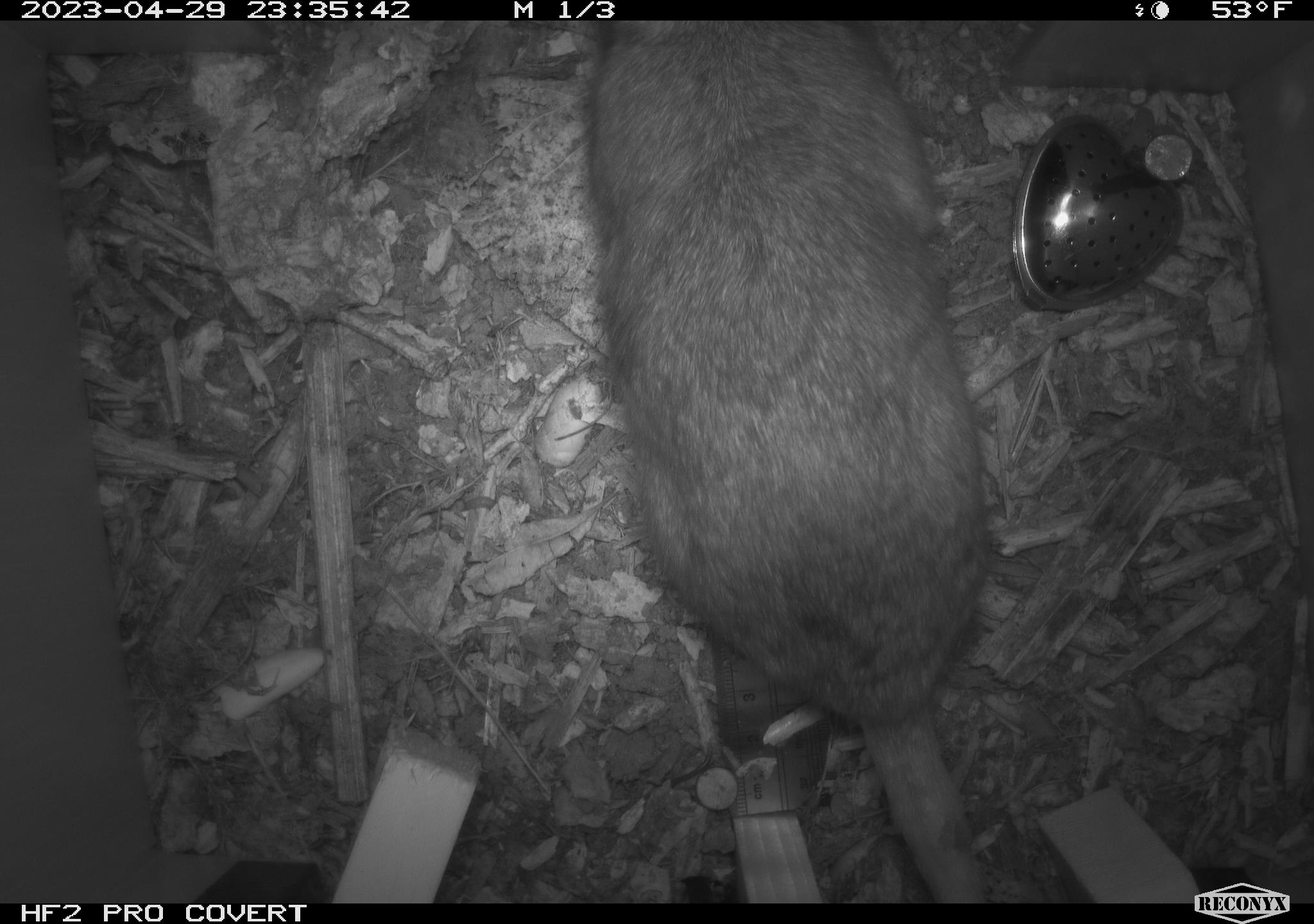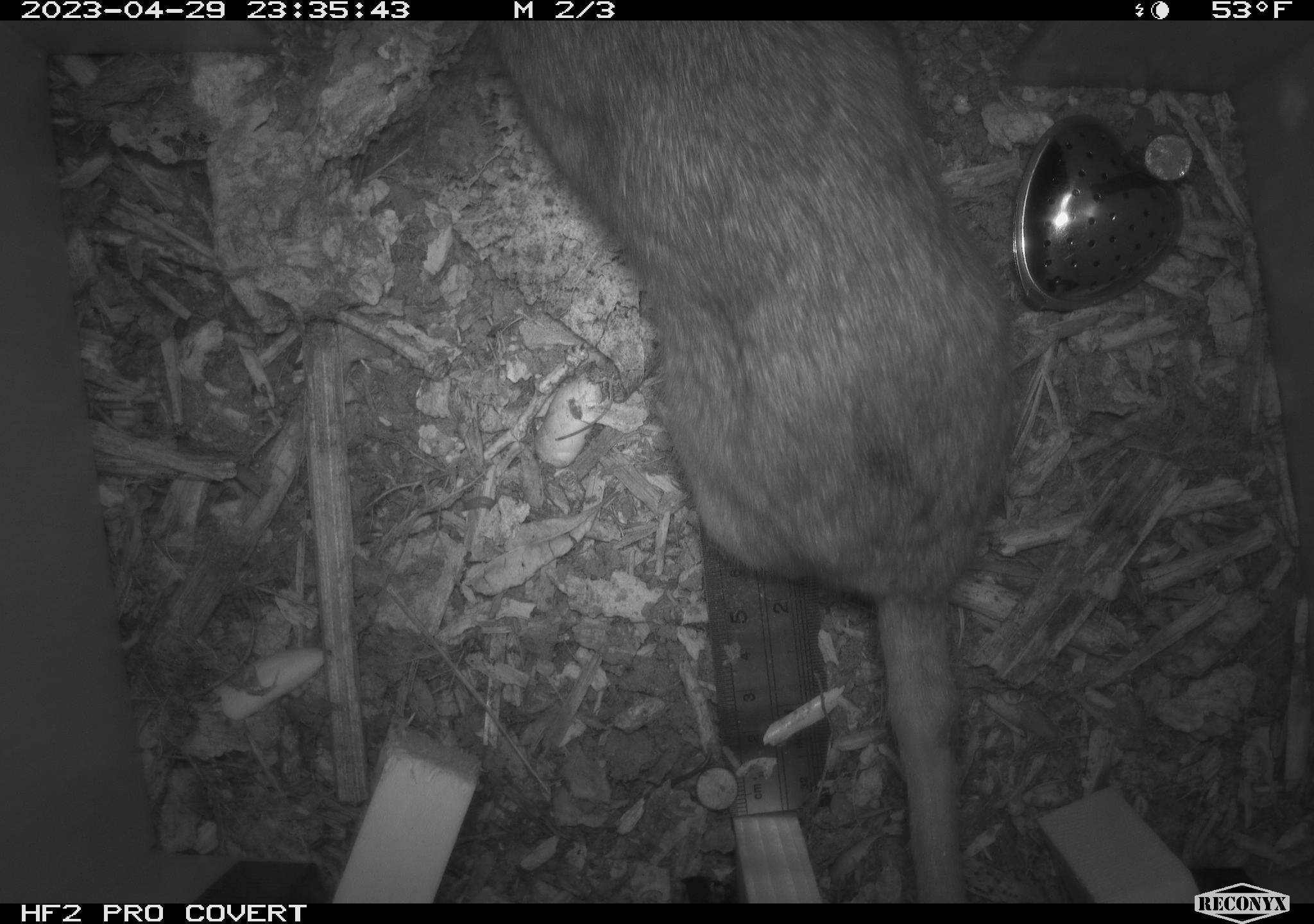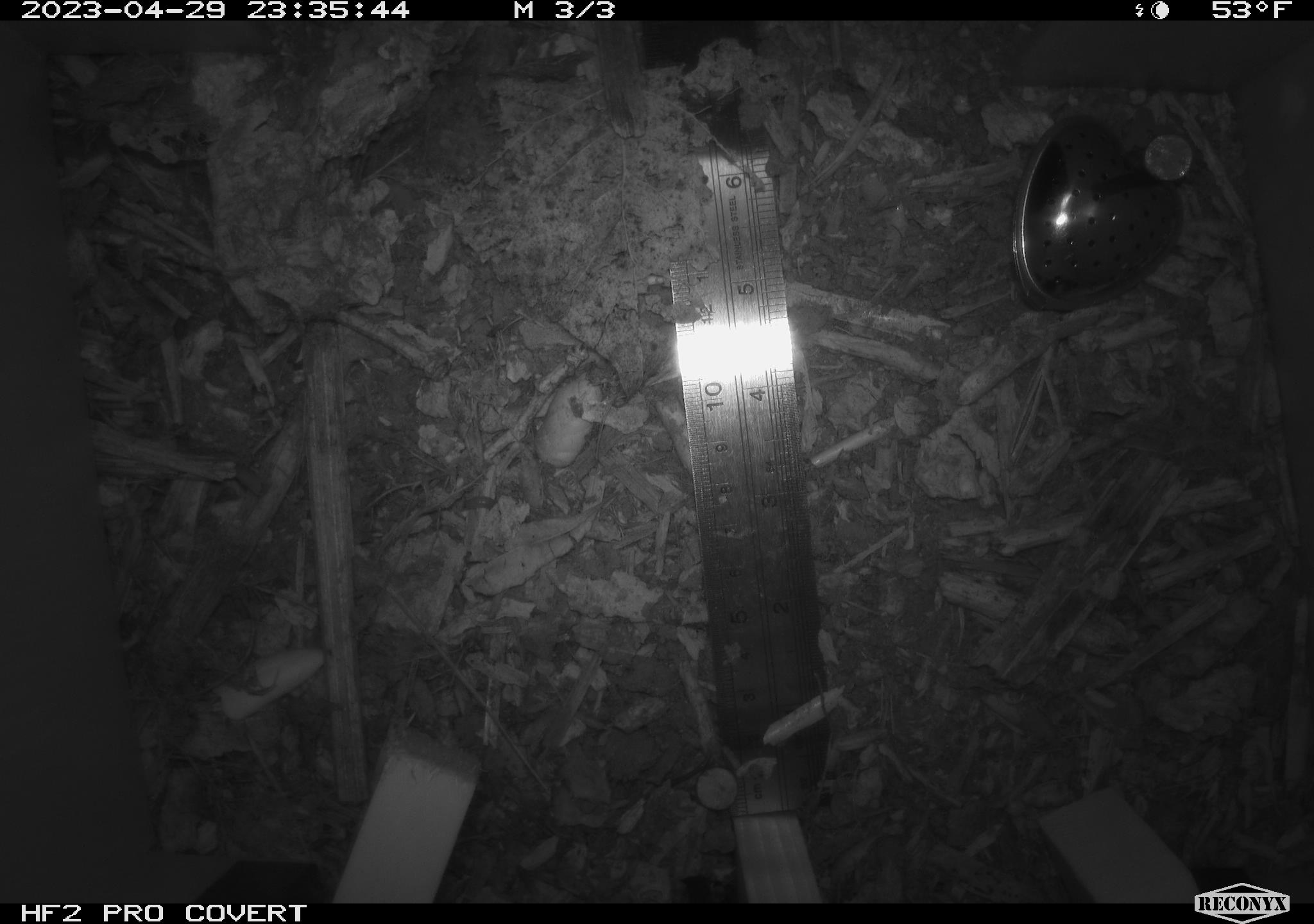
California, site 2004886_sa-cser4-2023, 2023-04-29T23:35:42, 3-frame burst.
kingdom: Animalia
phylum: Chordata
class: Mammalia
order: Rodentia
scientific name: Rodentia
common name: woodrat or rat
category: woodrat or rat species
Woodrat or rat species (woodrat or rat) (Rodentia).